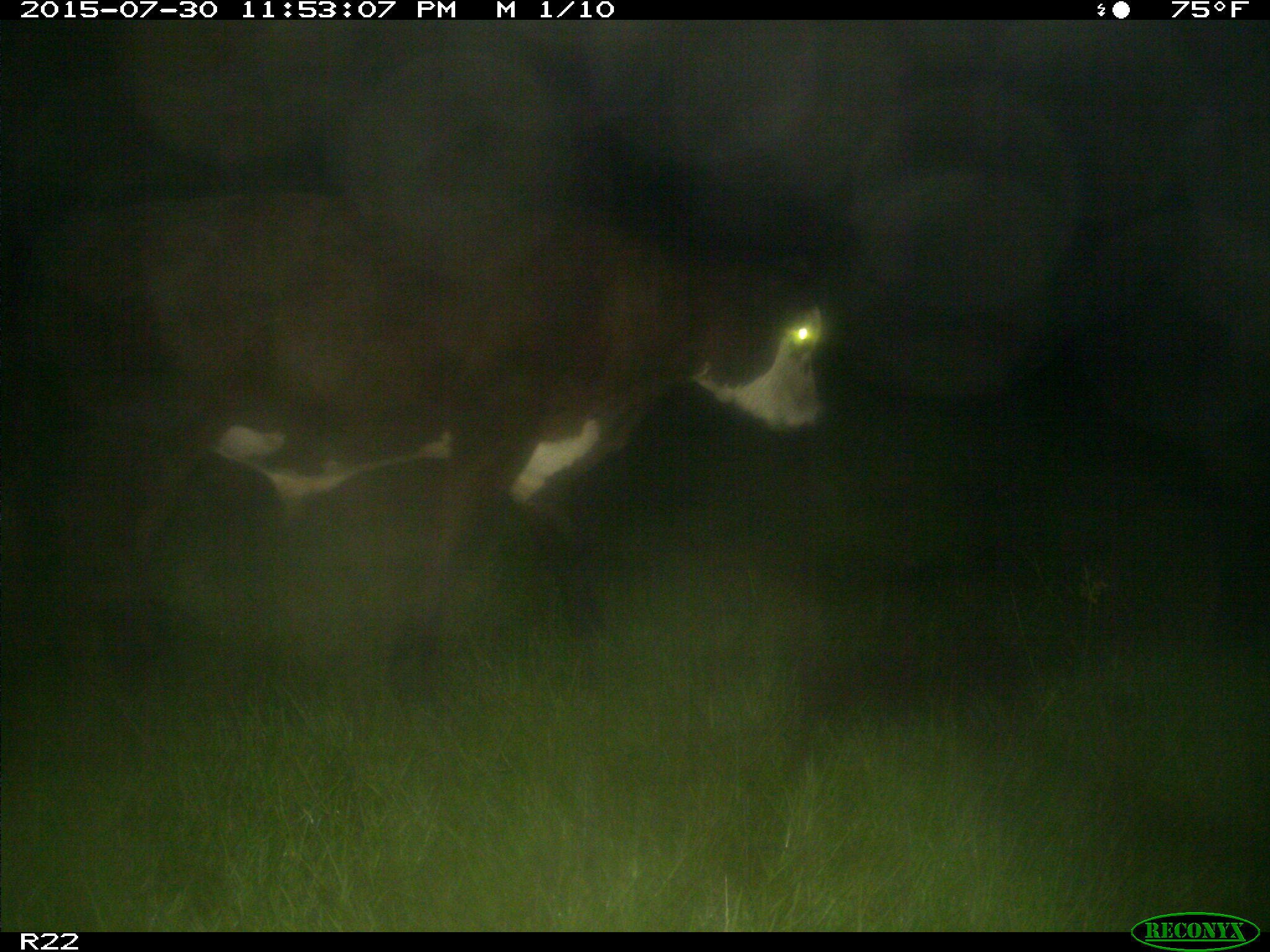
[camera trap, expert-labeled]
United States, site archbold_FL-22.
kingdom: Animalia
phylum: Chordata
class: Mammalia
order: Artiodactyla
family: Bovidae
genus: Bos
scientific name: Bos taurus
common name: domestic cow